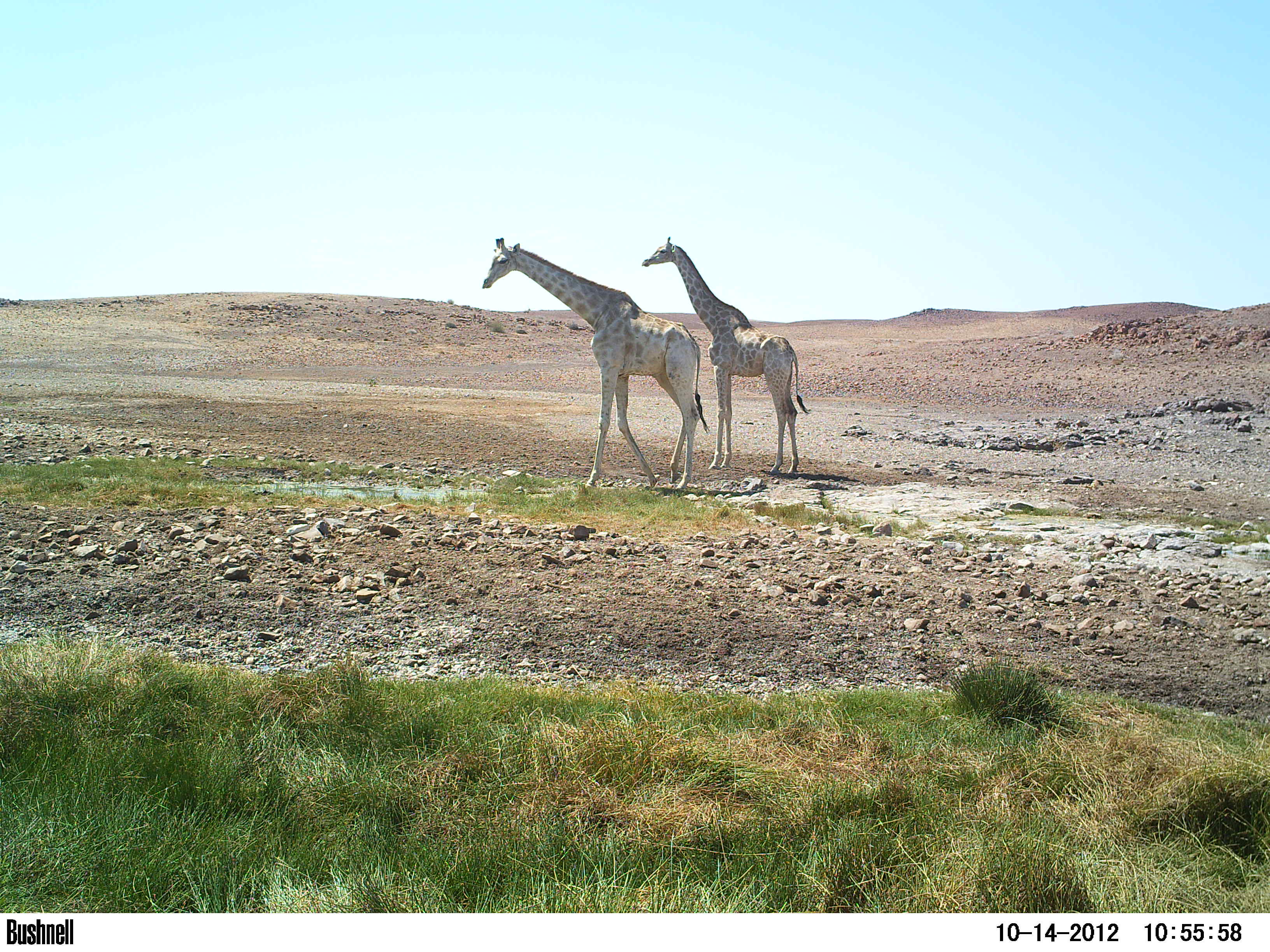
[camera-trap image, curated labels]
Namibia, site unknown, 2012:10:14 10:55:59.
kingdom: Animalia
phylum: Chordata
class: Mammalia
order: Artiodactyla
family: Giraffidae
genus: Giraffa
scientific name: Giraffa camelopardalis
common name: giraffe